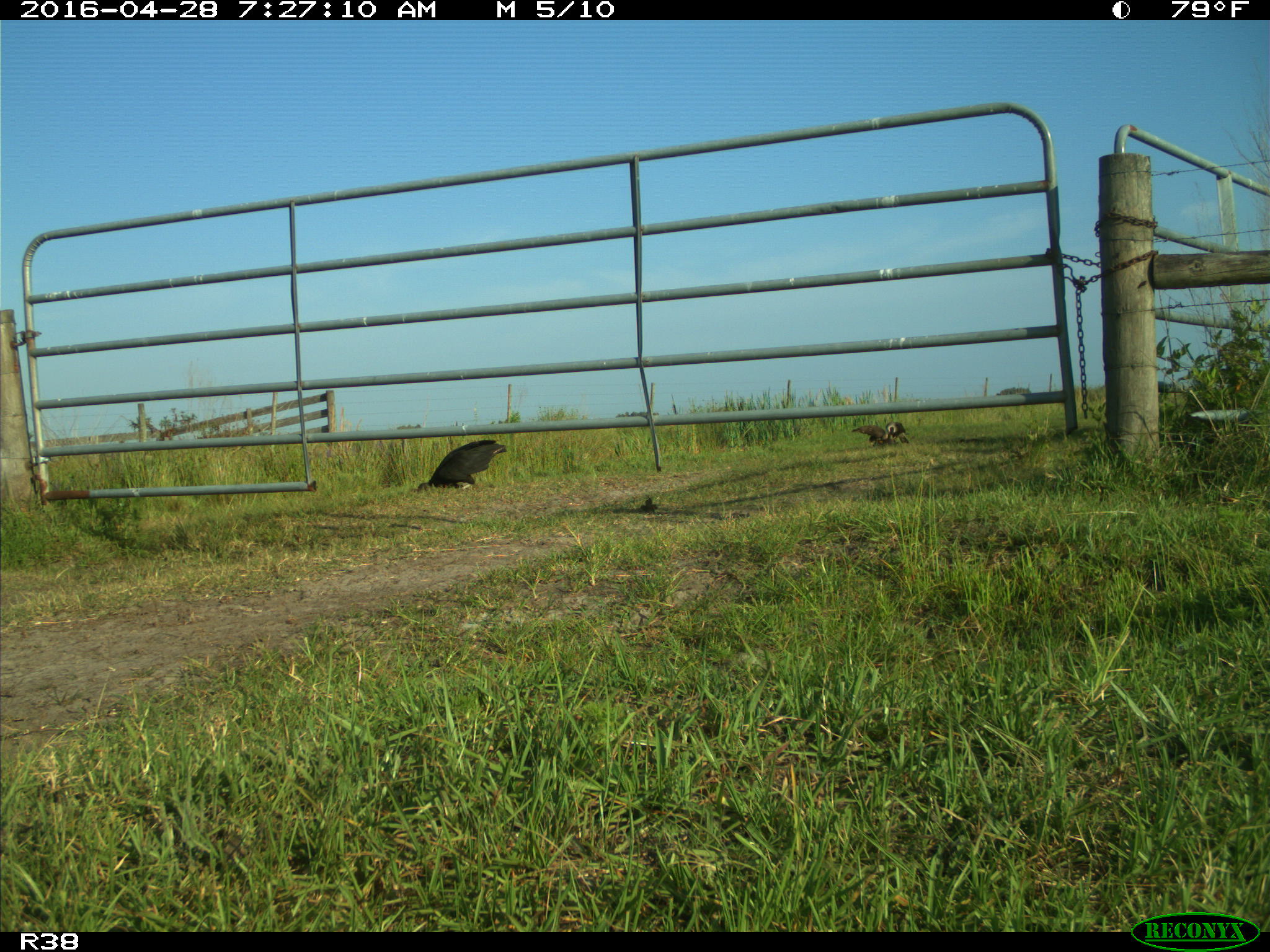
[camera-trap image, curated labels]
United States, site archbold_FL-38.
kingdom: Animalia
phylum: Chordata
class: Aves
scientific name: Aves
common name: birds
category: unidentified bird